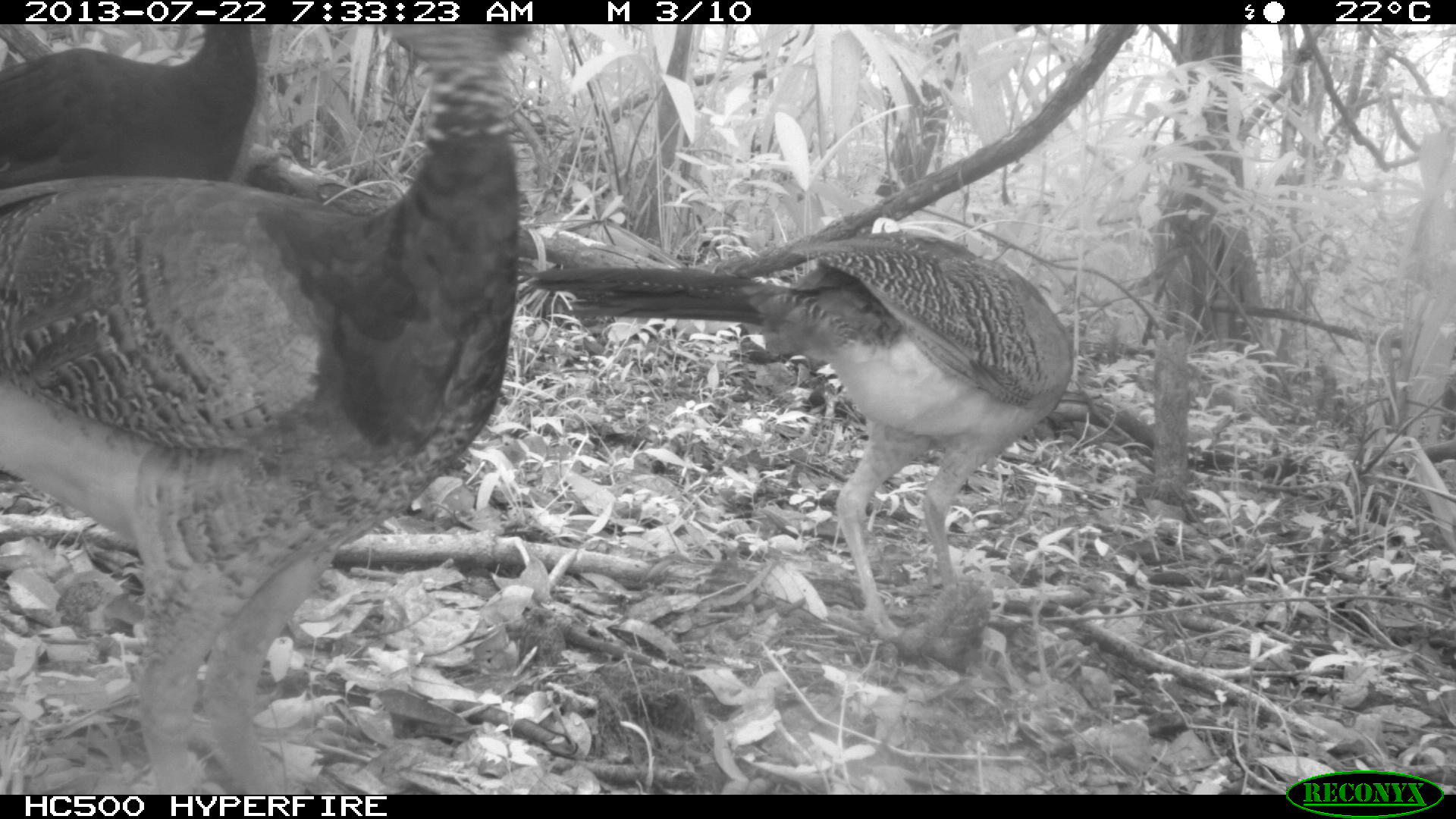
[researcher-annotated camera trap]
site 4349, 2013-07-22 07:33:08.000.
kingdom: Animalia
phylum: Chordata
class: Aves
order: Galliformes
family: Cracidae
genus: Crax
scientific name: Crax rubra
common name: great curassow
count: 3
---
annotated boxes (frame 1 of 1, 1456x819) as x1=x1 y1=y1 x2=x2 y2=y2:
crax rubra: x1=0 y1=24 x2=534 y2=794; x1=529 y1=228 x2=1074 y2=643; x1=0 y1=24 x2=258 y2=187